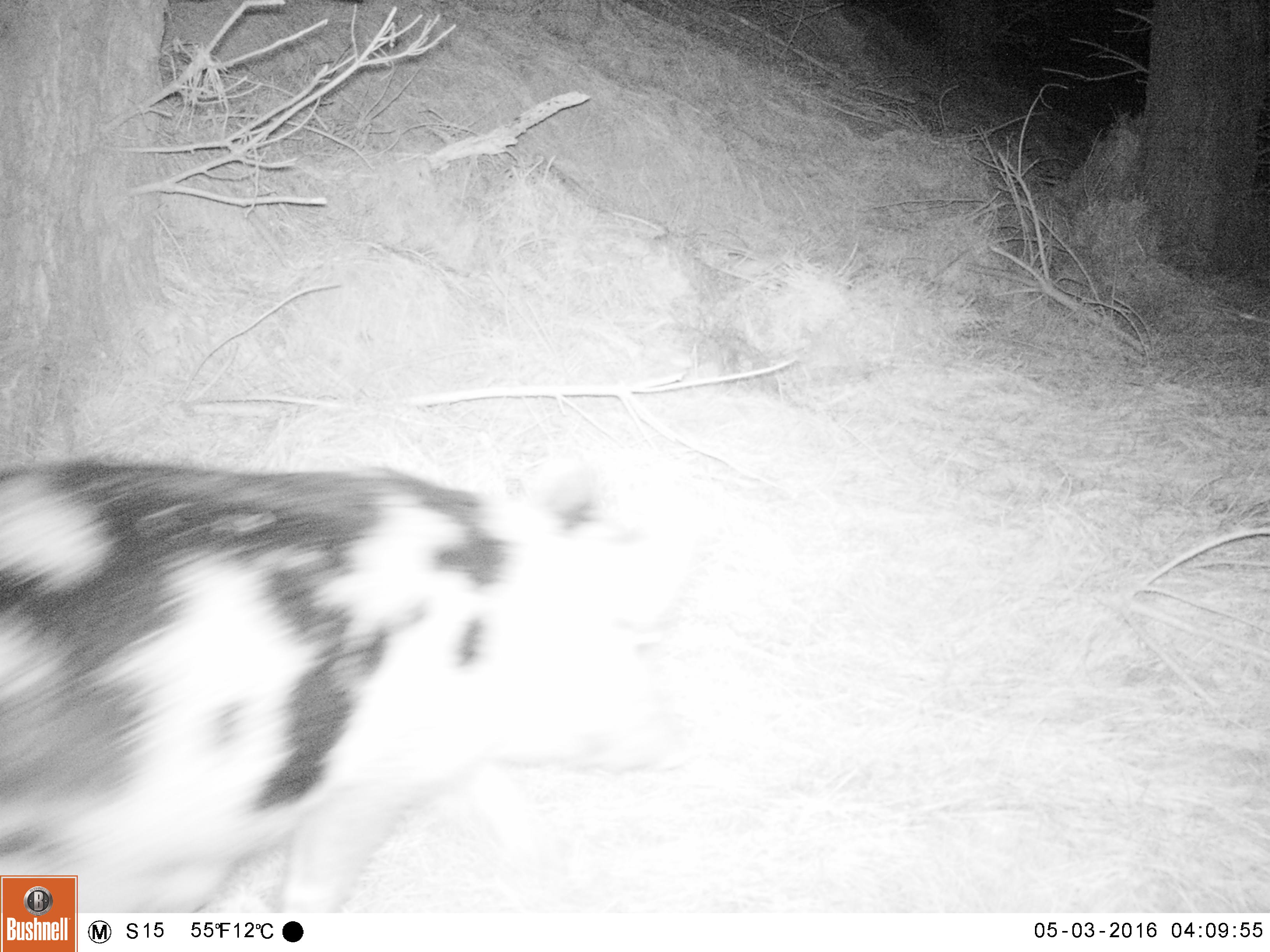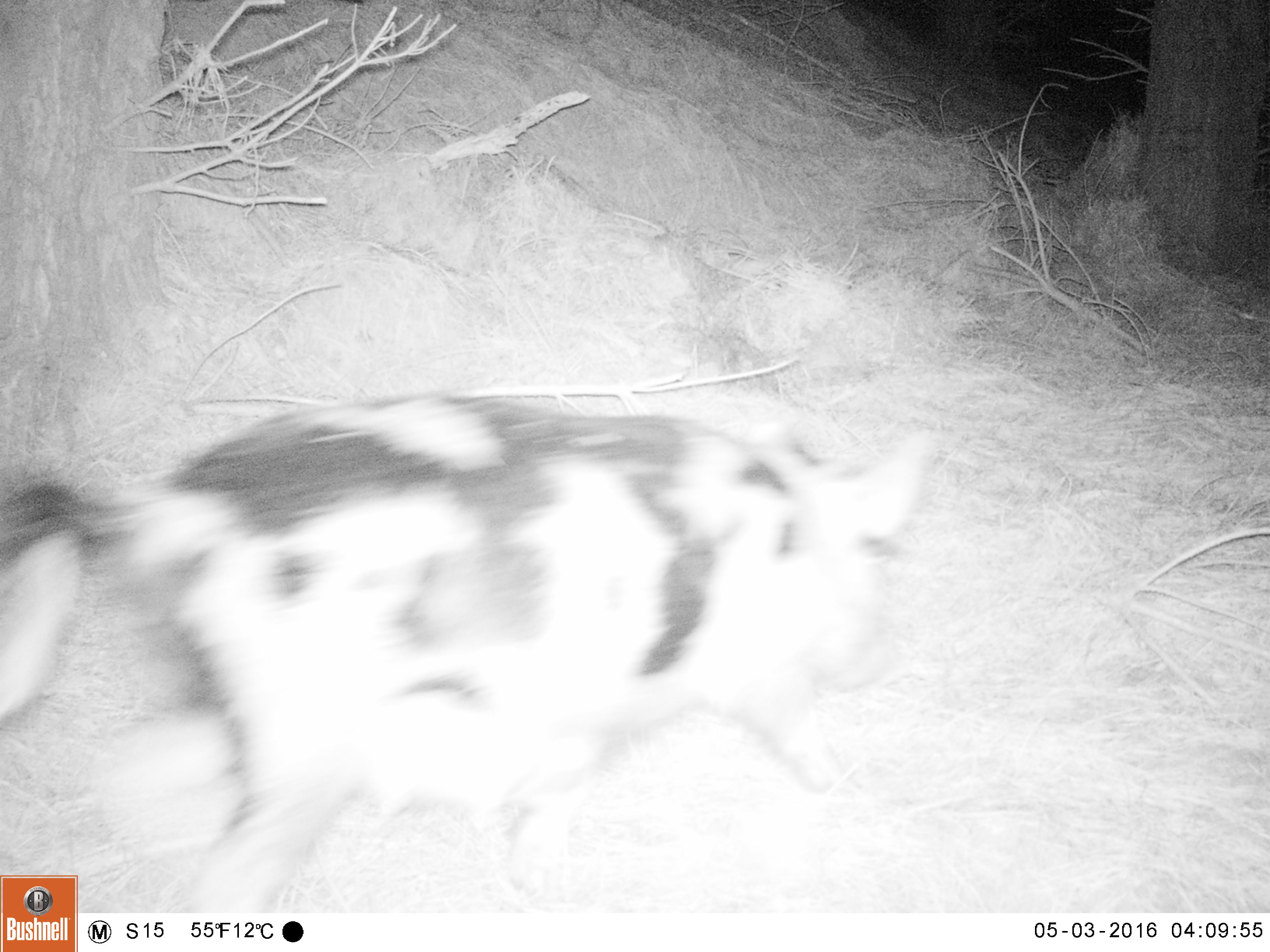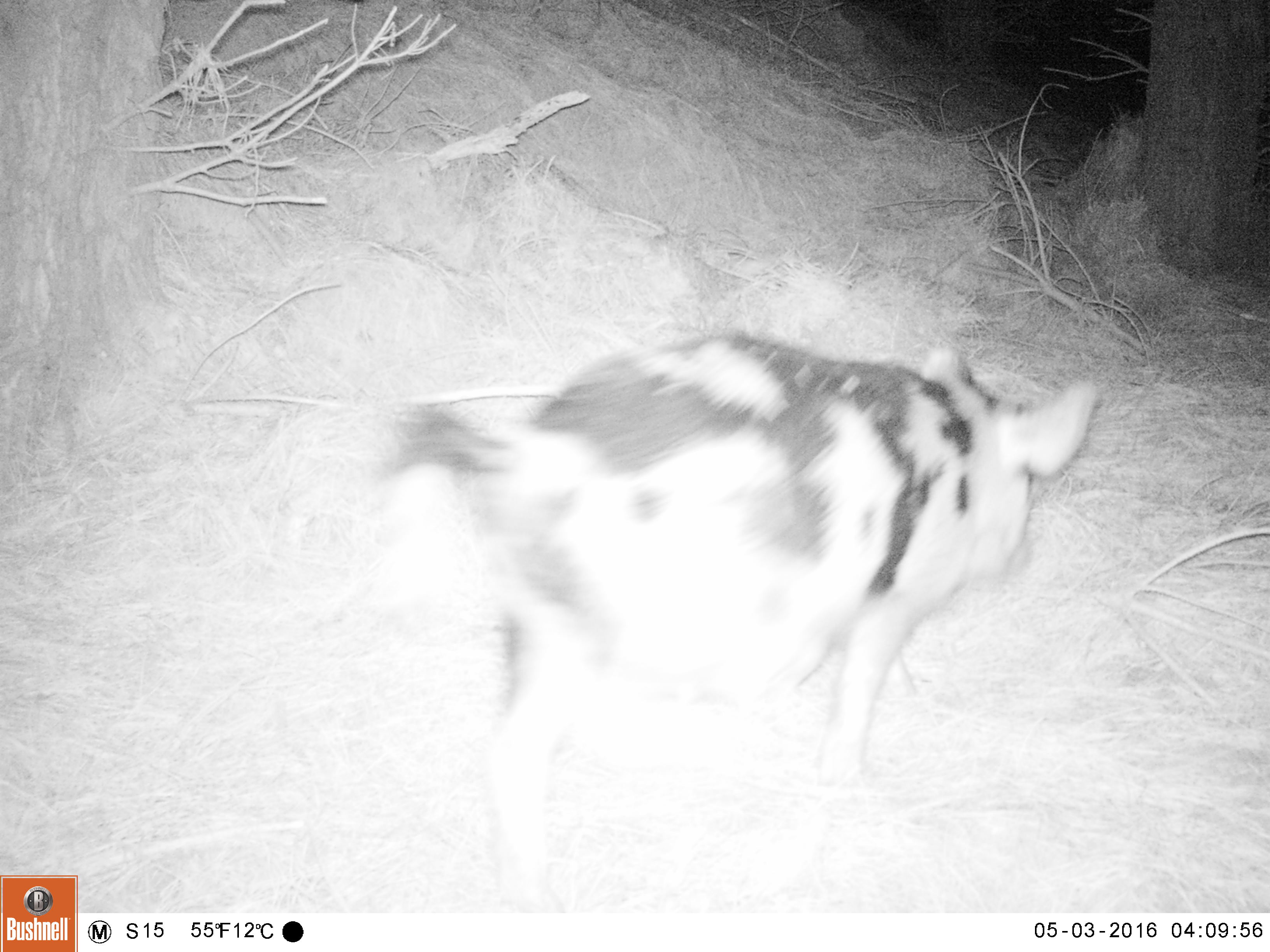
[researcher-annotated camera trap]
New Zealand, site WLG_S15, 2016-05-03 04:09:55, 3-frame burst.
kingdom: Animalia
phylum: Chordata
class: Mammalia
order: Artiodactyla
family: Suidae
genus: Sus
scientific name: Sus scrofa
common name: pig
Pig (Sus scrofa).